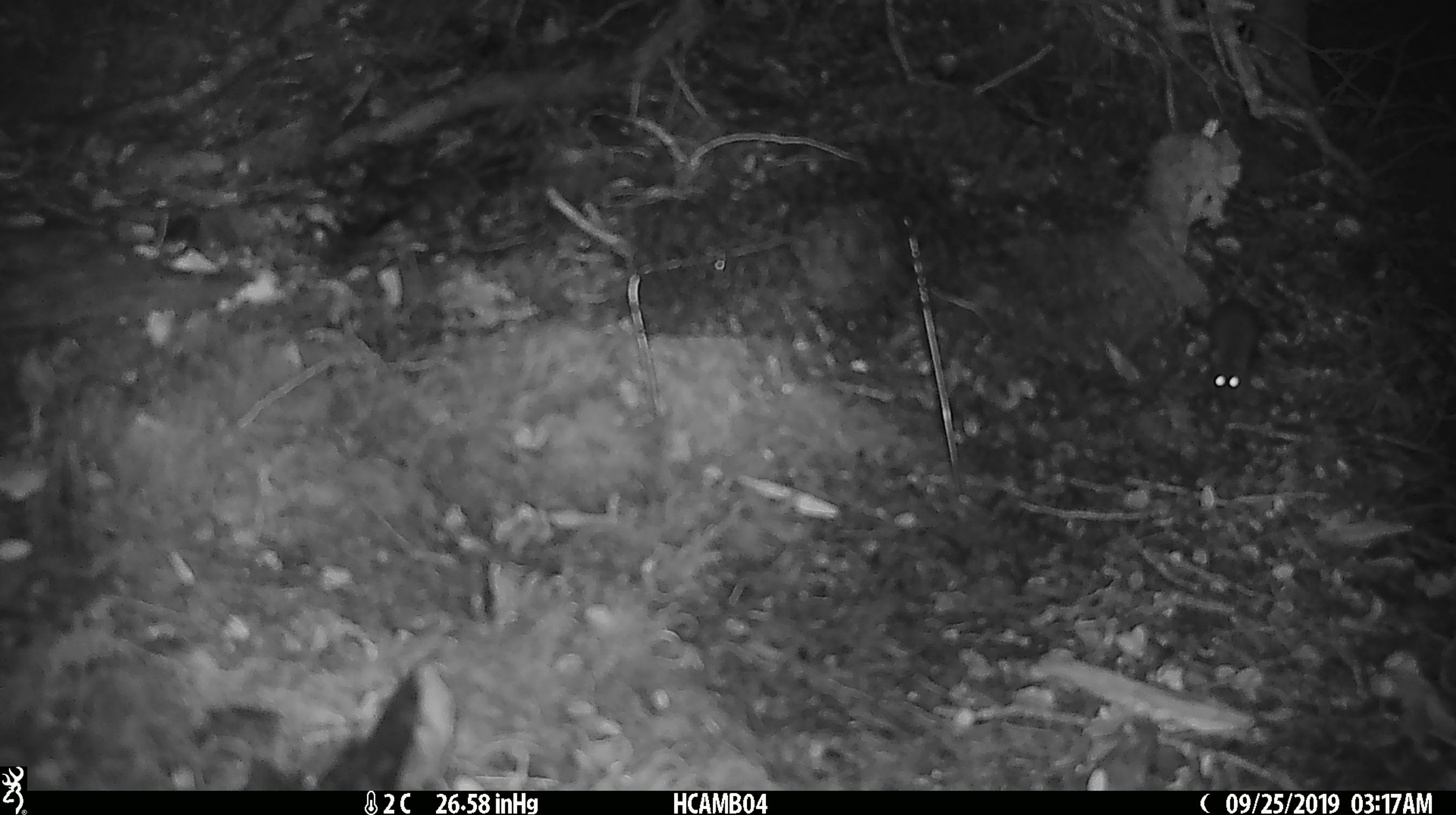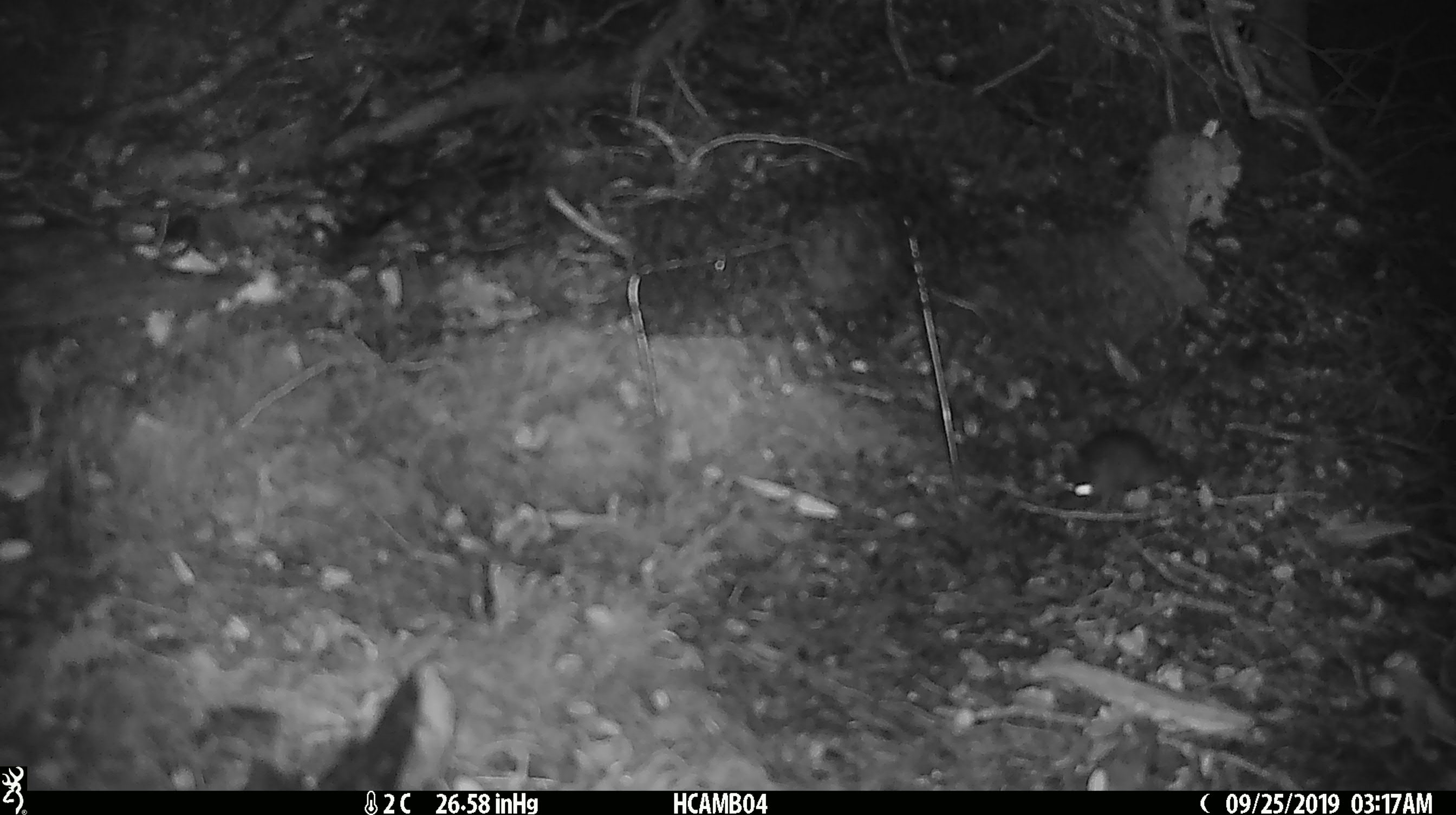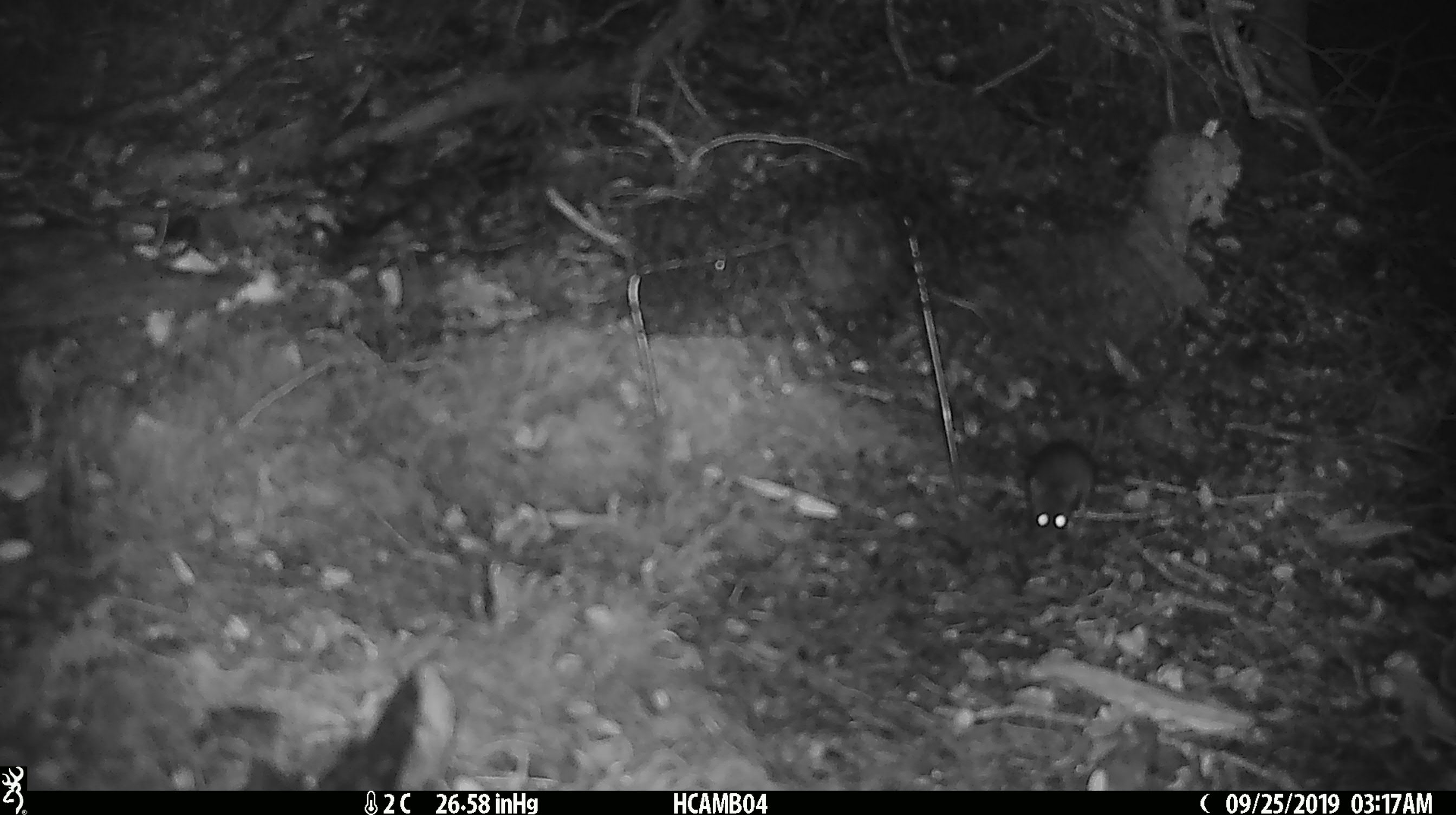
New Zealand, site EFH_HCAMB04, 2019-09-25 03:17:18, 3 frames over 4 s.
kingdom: Animalia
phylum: Chordata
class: Mammalia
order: Rodentia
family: Muridae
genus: Mus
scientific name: Mus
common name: mouse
Mouse (Mus).